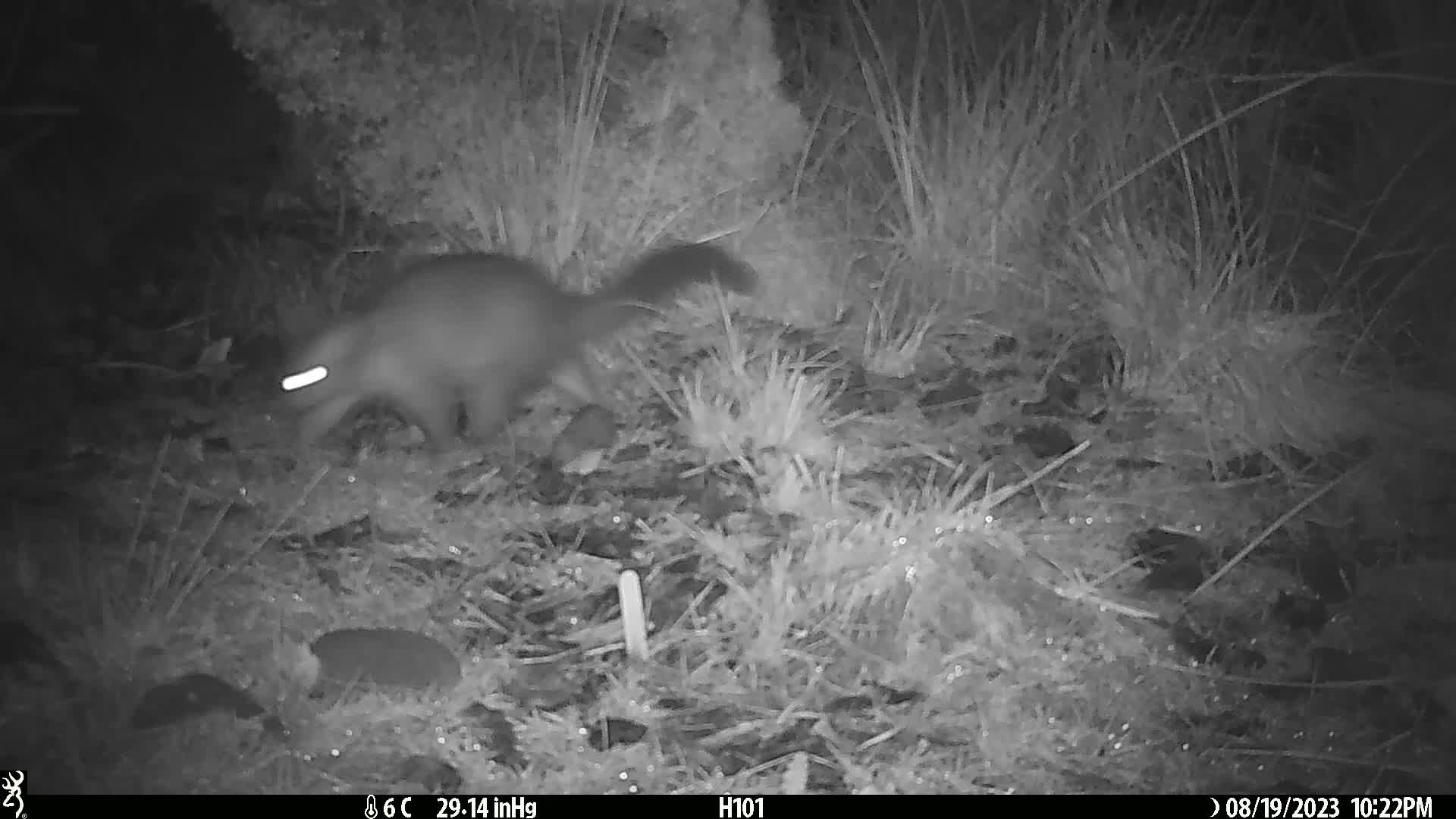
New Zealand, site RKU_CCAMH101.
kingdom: Animalia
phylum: Chordata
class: Mammalia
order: Diprotodontia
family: Phalangeridae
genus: Trichosurus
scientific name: Trichosurus vulpecula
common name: common brushtail possum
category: possum